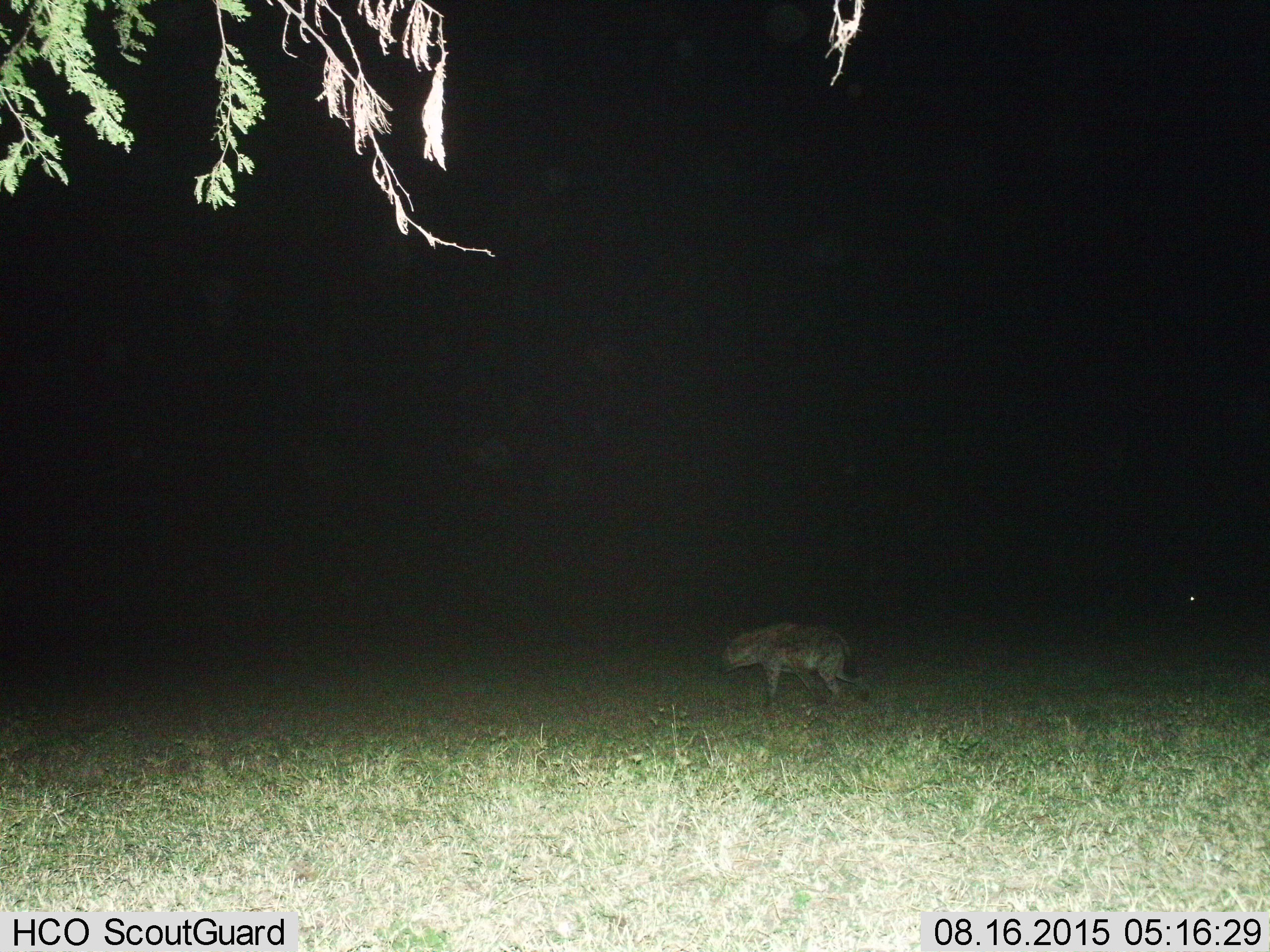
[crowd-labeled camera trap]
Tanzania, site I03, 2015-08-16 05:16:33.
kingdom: Animalia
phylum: Chordata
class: Mammalia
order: Carnivora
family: Hyaenidae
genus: Crocuta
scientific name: Crocuta crocuta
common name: spotted hyena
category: hyenaspotted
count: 1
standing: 10%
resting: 10%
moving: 90%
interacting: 0%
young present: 0%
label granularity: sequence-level